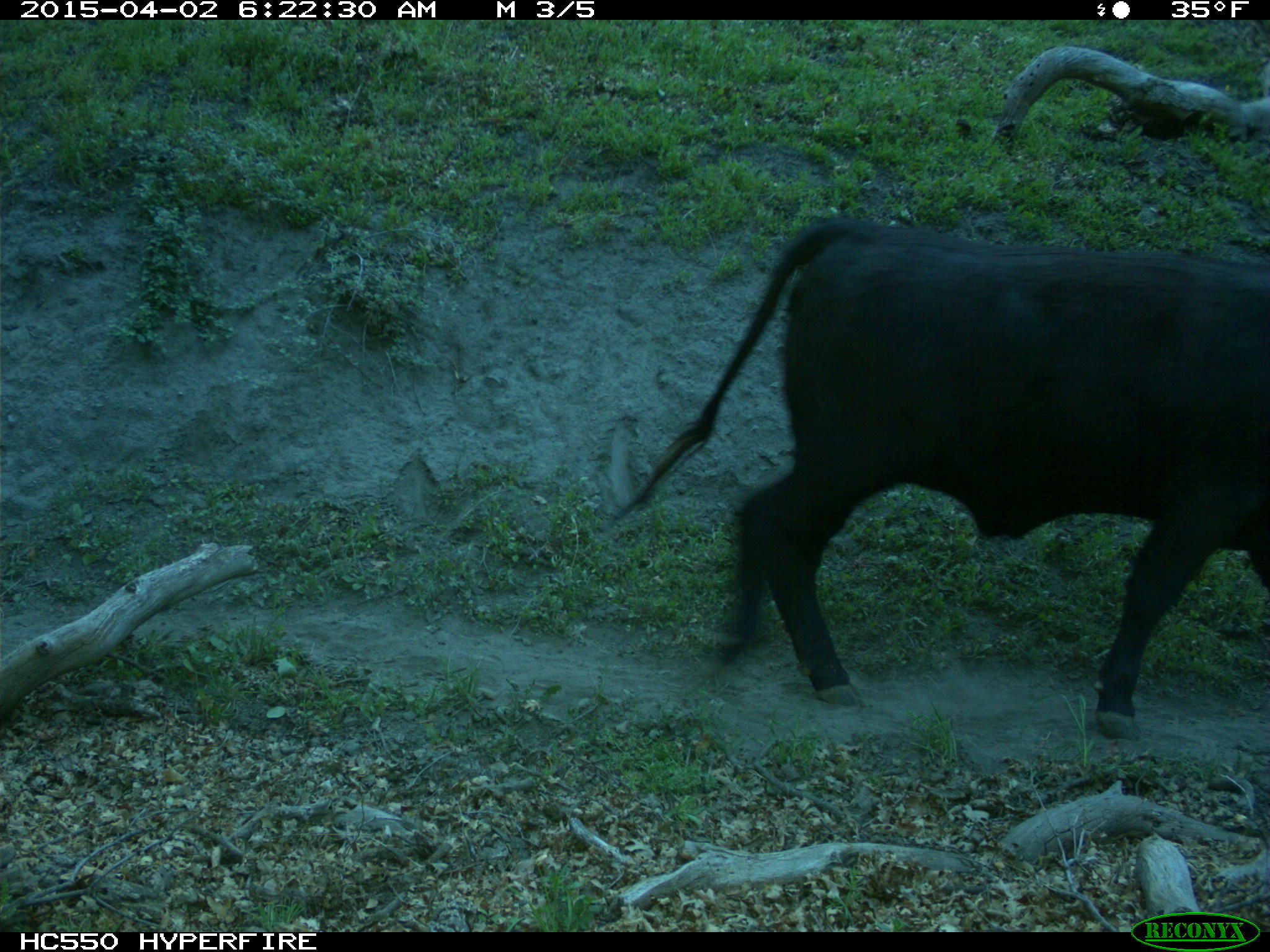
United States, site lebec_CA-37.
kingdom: Animalia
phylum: Chordata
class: Mammalia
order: Artiodactyla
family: Bovidae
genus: Bos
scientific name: Bos taurus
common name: domestic cow